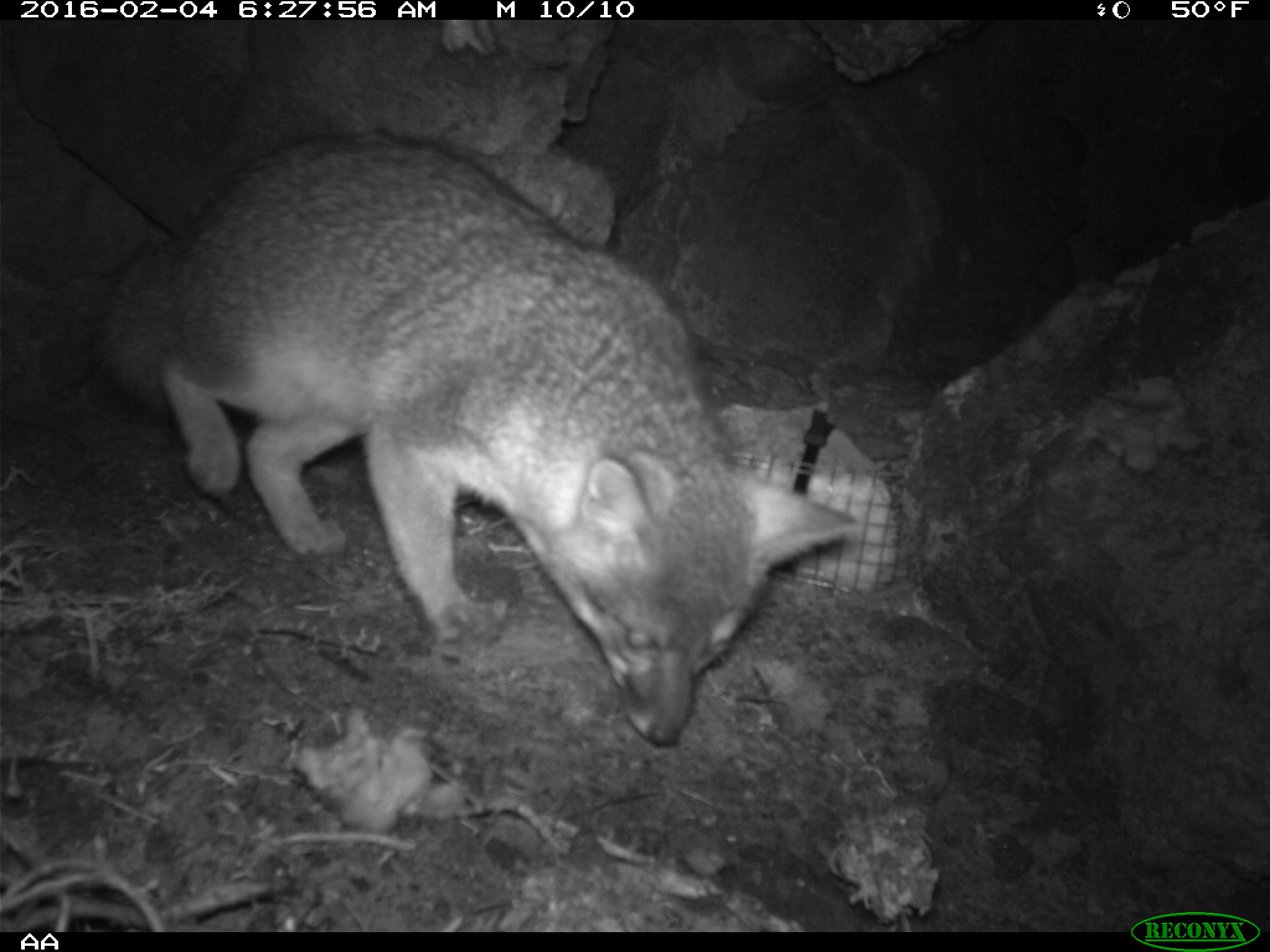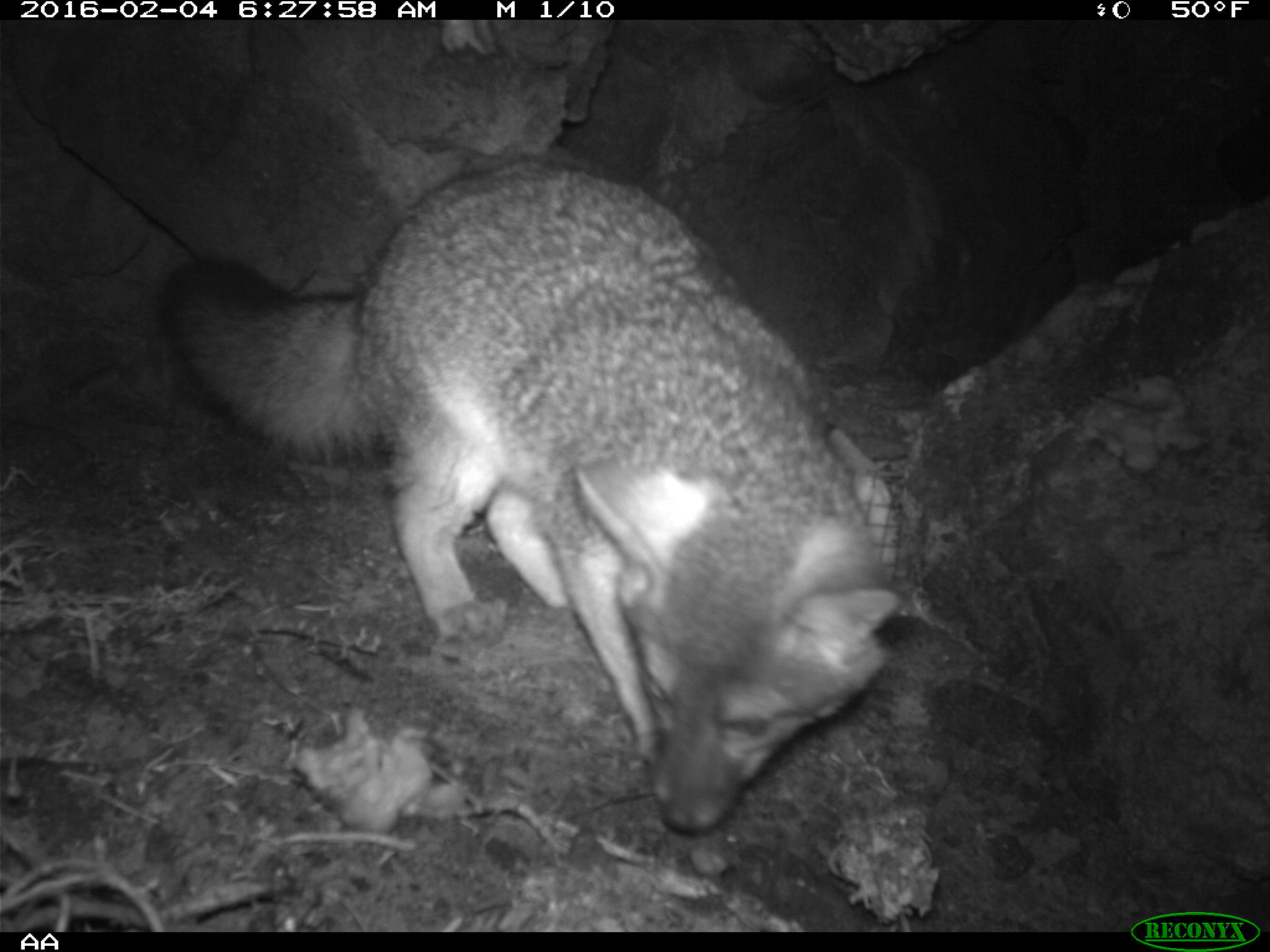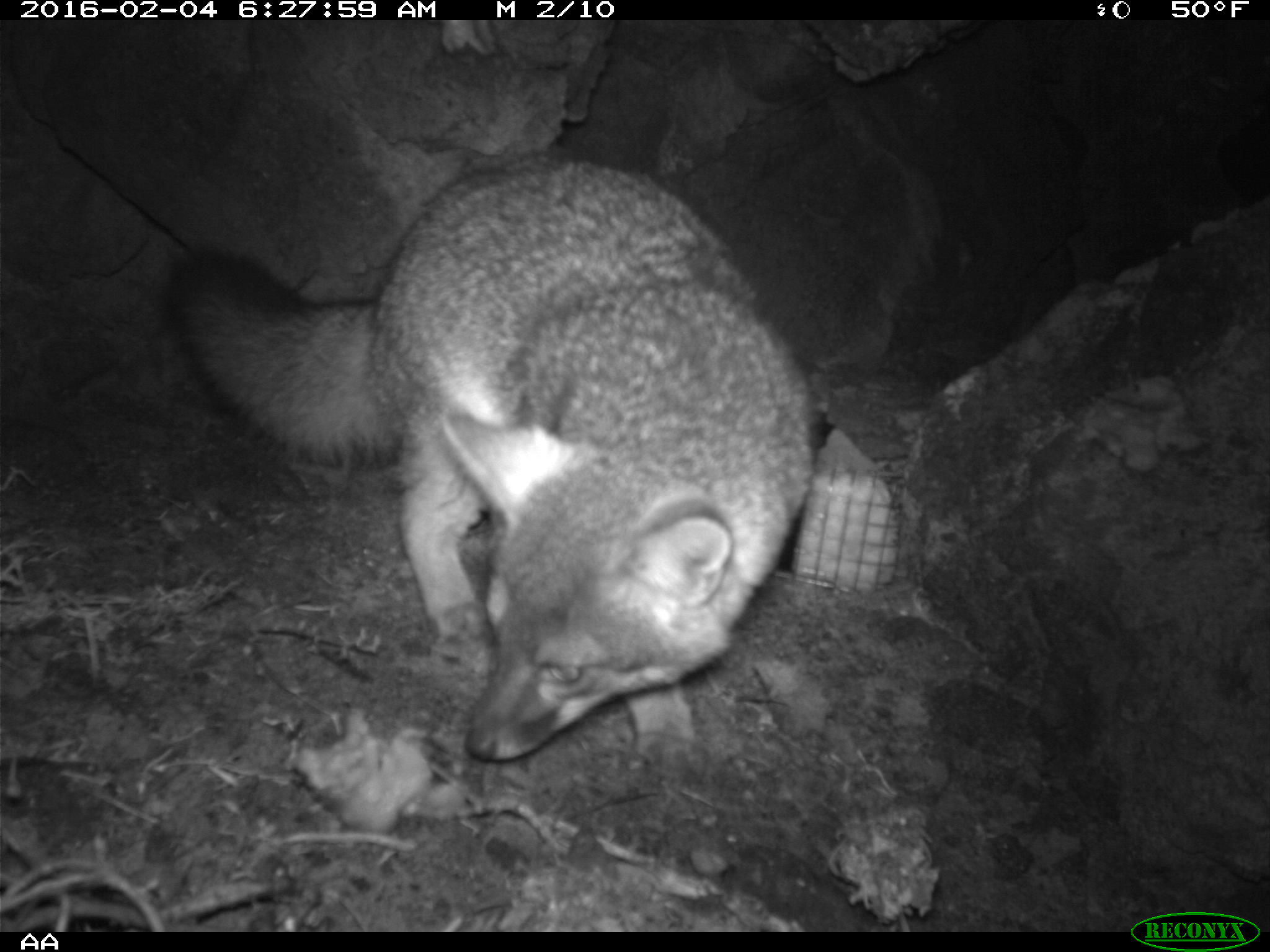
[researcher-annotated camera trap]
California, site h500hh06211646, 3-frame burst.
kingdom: Animalia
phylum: Chordata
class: Mammalia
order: Carnivora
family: Canidae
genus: Urocyon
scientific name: Urocyon littoralis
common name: island fox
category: fox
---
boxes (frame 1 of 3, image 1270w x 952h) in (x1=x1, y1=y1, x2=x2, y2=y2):
fox: (x1=86, y1=129, x2=859, y2=746)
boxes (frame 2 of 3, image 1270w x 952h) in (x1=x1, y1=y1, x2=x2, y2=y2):
fox: (x1=155, y1=156, x2=897, y2=835)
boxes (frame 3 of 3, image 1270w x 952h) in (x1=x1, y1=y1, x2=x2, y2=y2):
fox: (x1=167, y1=151, x2=816, y2=785)